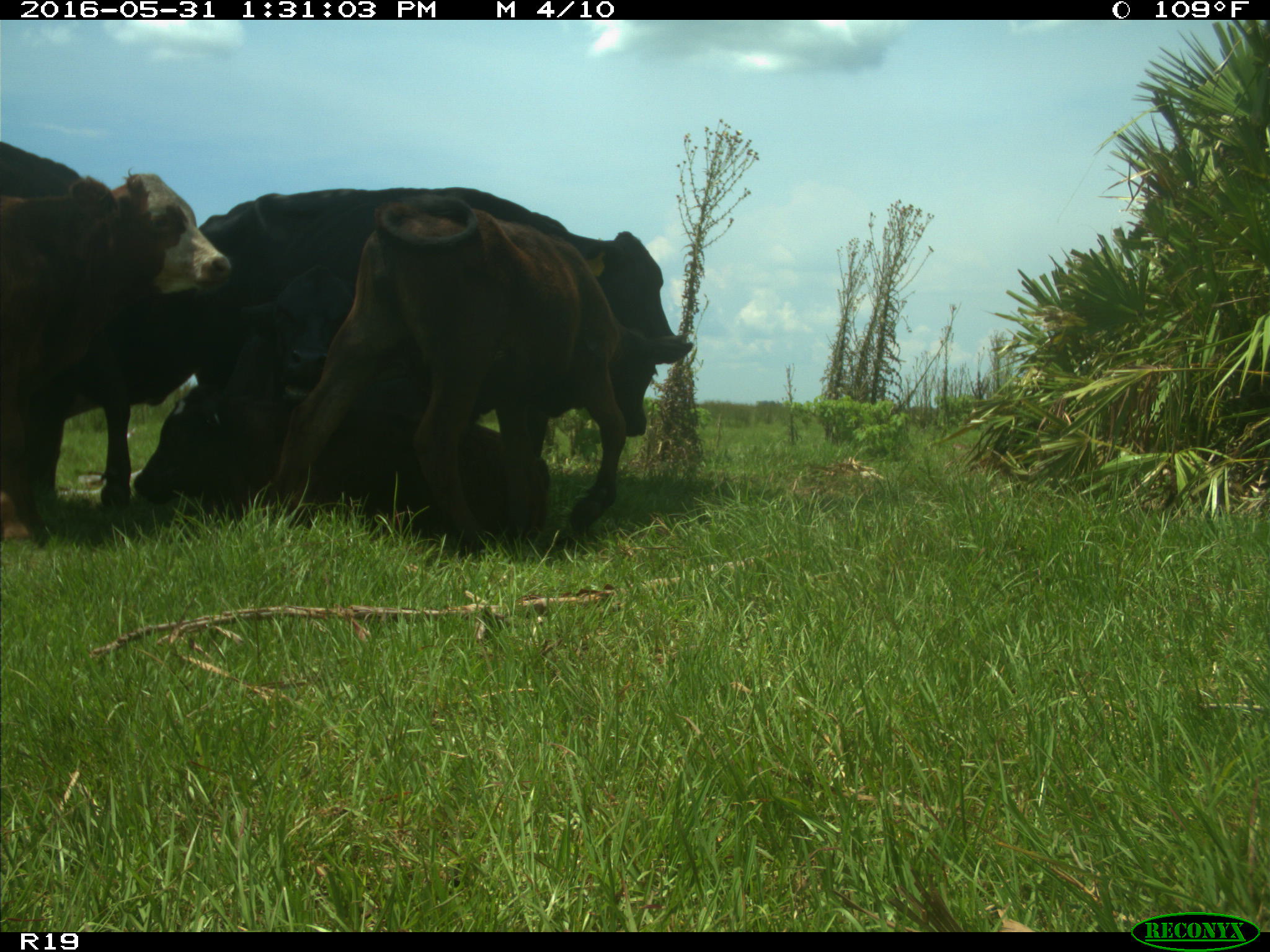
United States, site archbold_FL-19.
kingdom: Animalia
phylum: Chordata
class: Mammalia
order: Artiodactyla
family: Bovidae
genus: Bos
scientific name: Bos taurus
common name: domestic cow